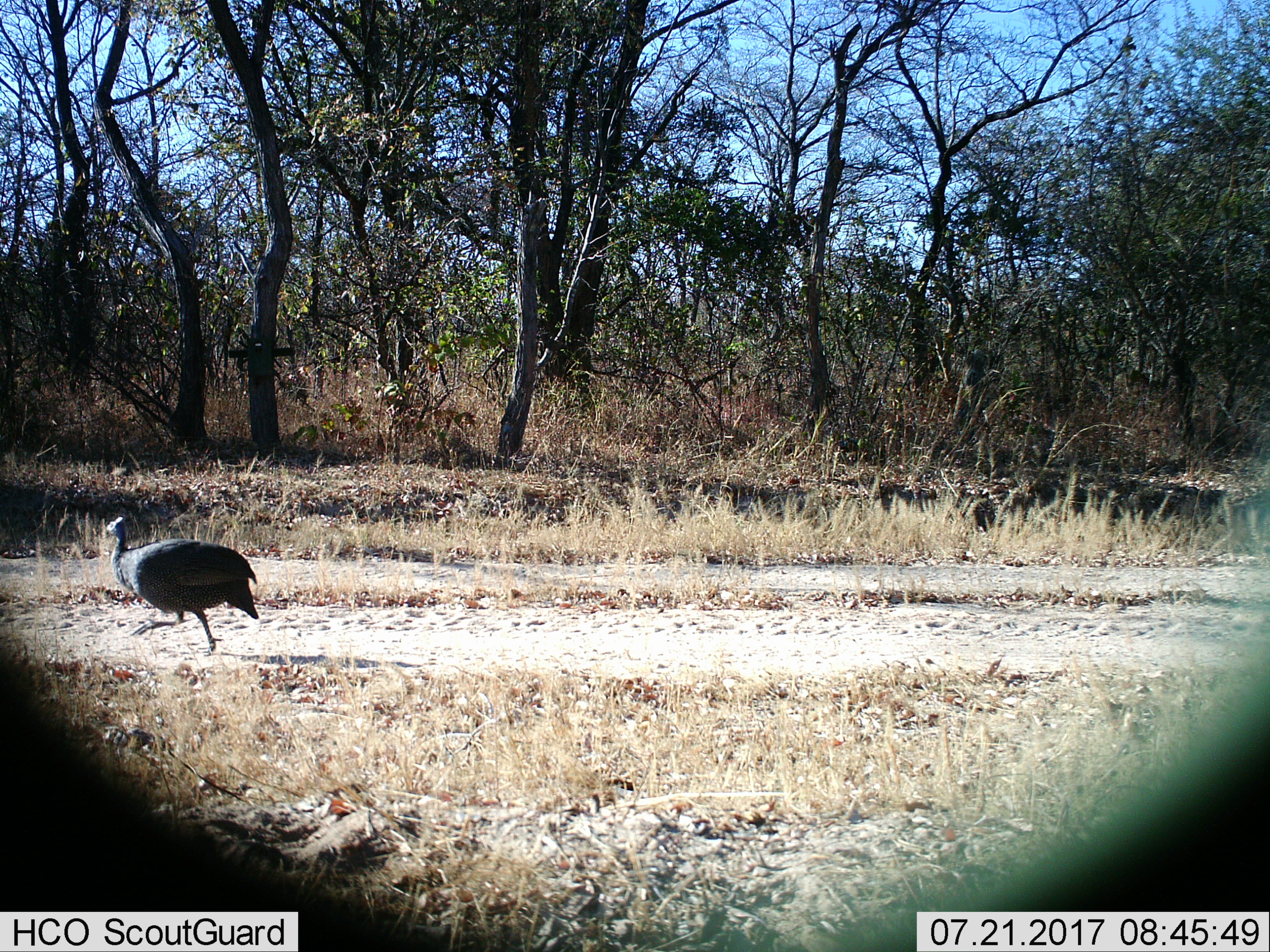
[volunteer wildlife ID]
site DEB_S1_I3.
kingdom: Animalia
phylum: Chordata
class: Aves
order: Galliformes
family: Numididae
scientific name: Numididae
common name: guineafowl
Guineafowl (Numididae), count 1. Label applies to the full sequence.